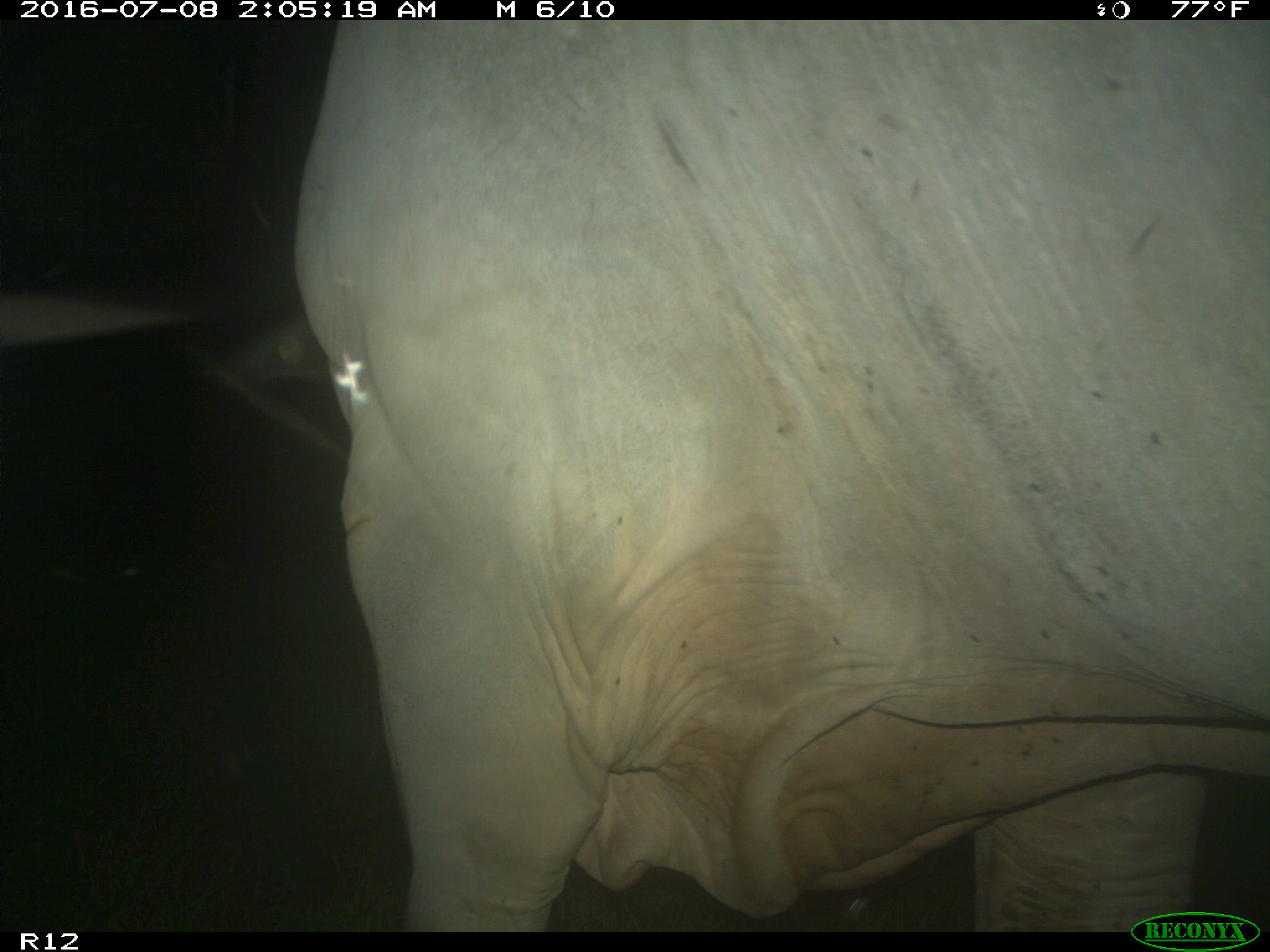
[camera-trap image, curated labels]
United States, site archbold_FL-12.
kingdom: Animalia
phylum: Chordata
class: Mammalia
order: Artiodactyla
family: Bovidae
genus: Bos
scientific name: Bos taurus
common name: domestic cow